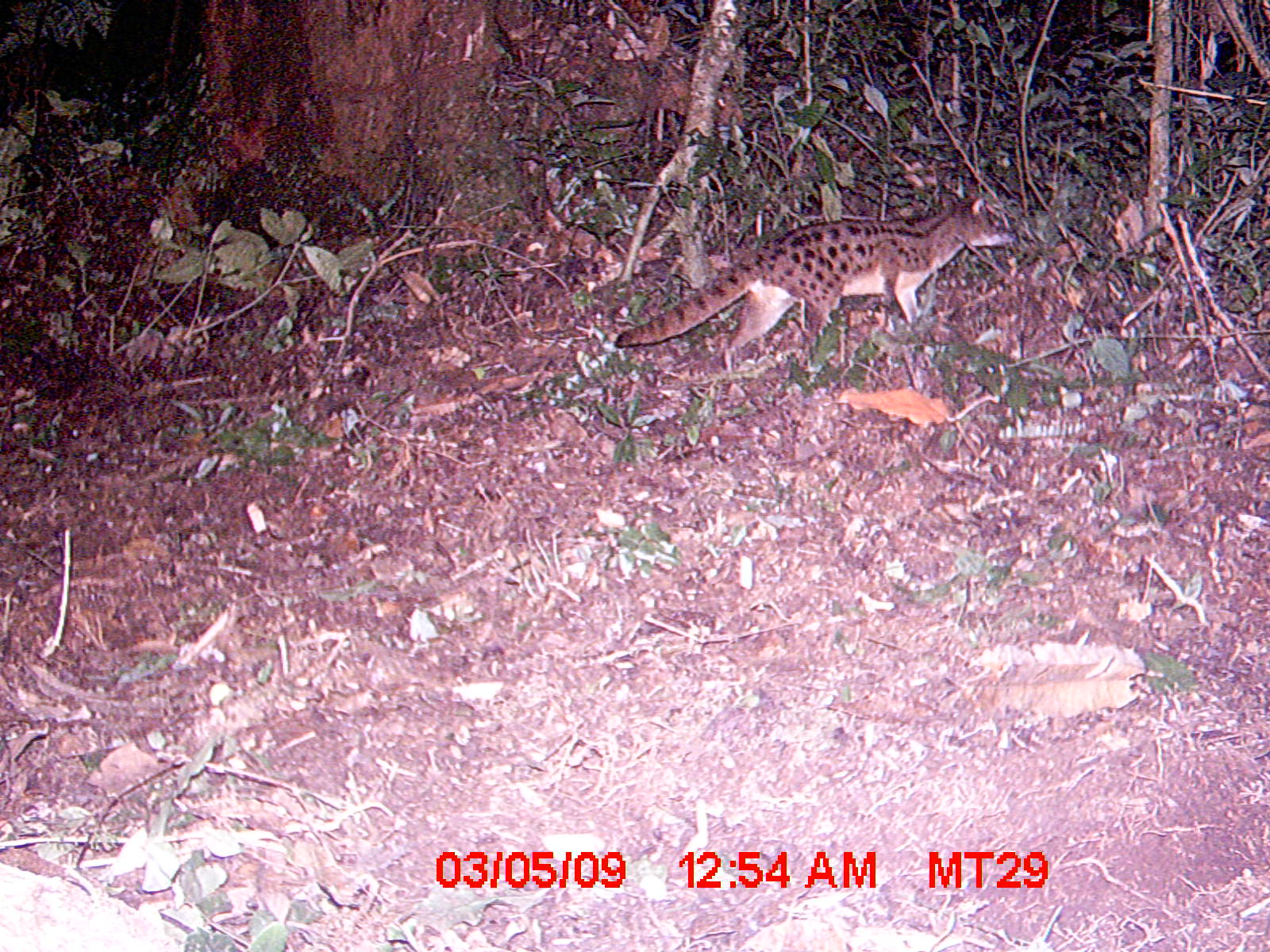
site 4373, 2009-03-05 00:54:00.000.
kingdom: Animalia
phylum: Chordata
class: Mammalia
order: Carnivora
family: Eupleridae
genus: Fossa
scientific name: Fossa fossana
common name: fanaloka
Fossa fossana (fanaloka), count 1.